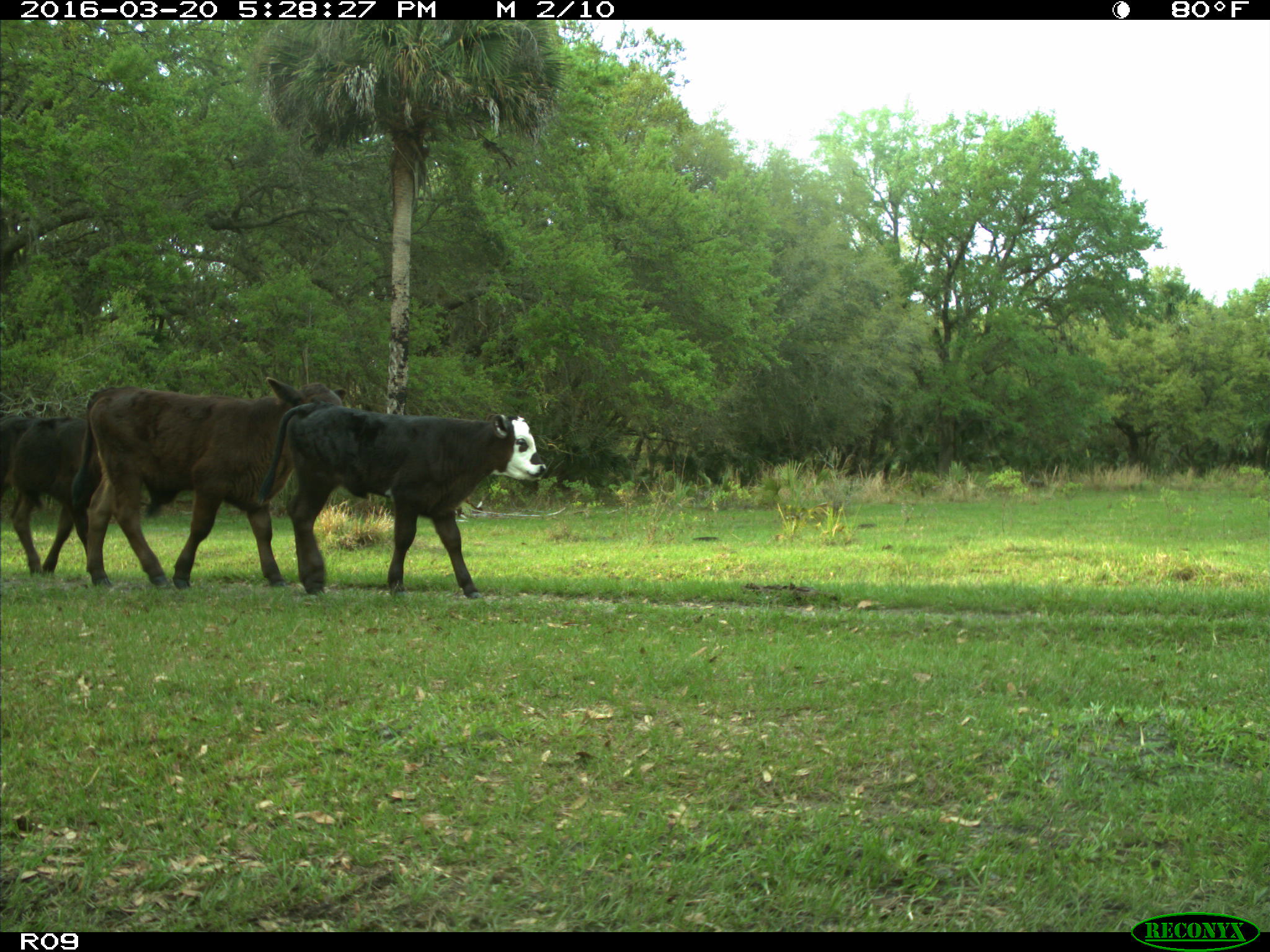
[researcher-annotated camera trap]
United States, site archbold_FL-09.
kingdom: Animalia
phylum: Chordata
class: Mammalia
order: Artiodactyla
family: Bovidae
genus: Bos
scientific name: Bos taurus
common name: domestic cow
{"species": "Bos taurus (domestic cow)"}